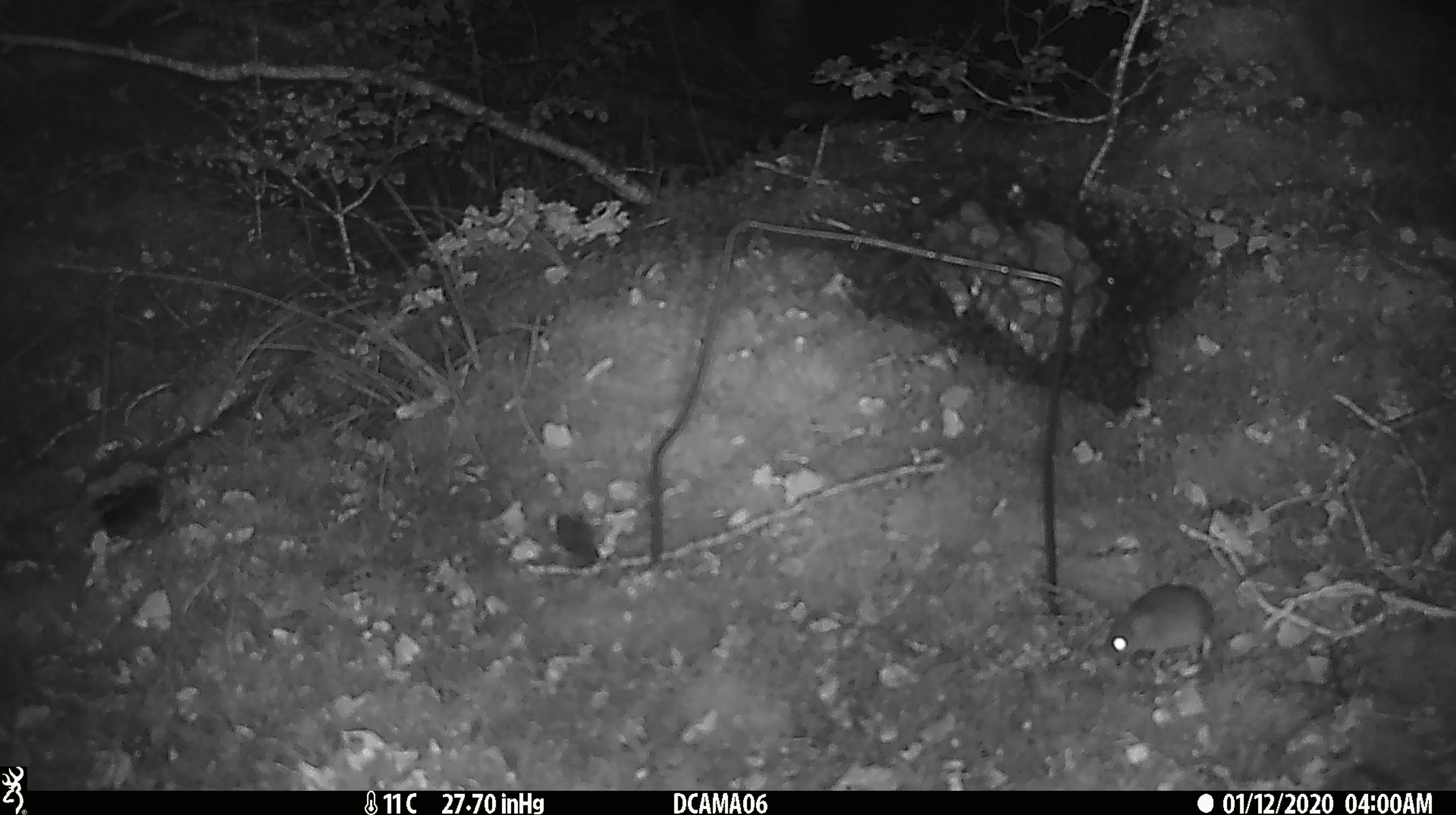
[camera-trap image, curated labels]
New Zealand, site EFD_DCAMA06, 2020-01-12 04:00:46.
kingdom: Animalia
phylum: Chordata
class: Mammalia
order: Rodentia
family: Muridae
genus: Mus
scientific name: Mus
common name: mouse